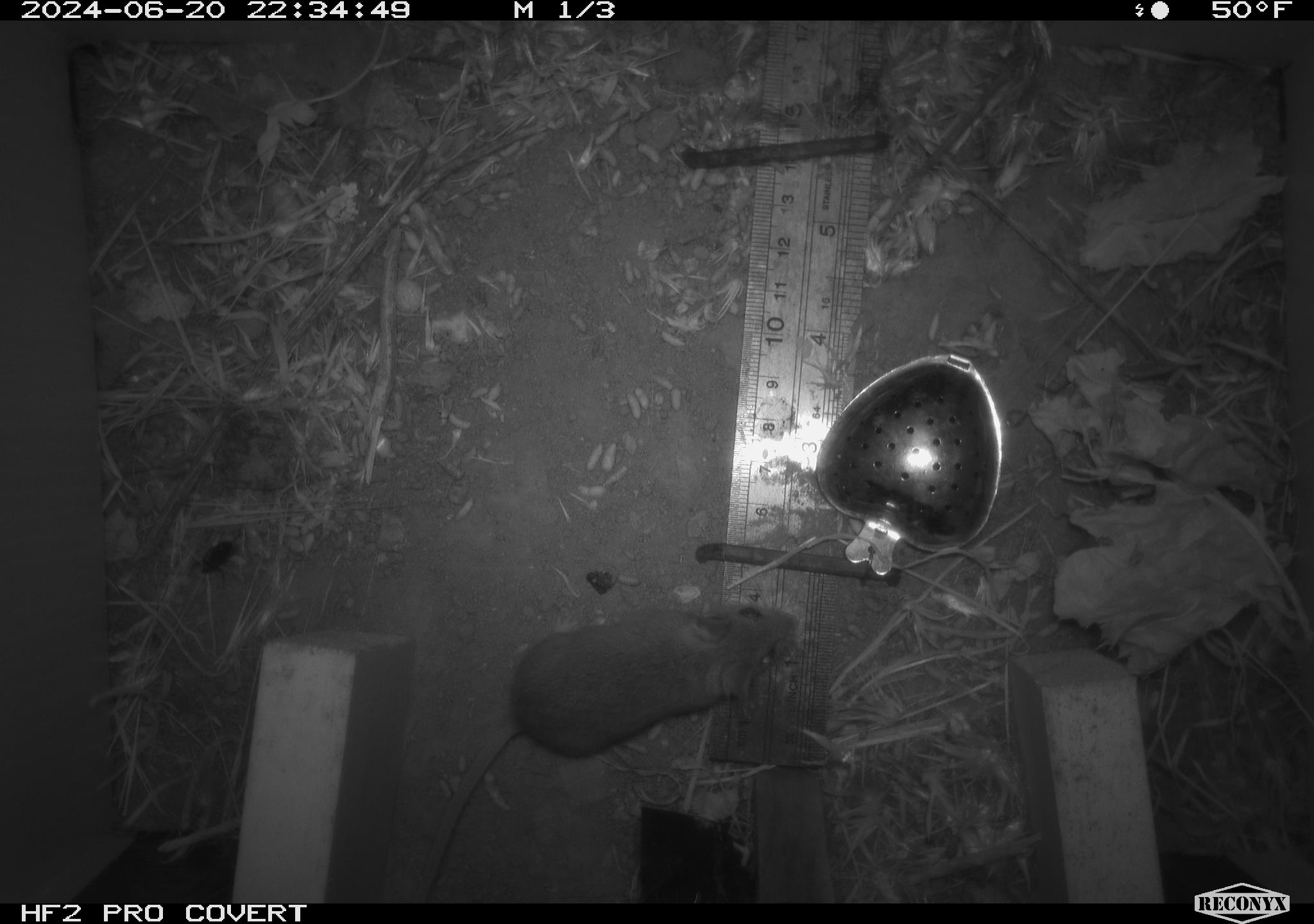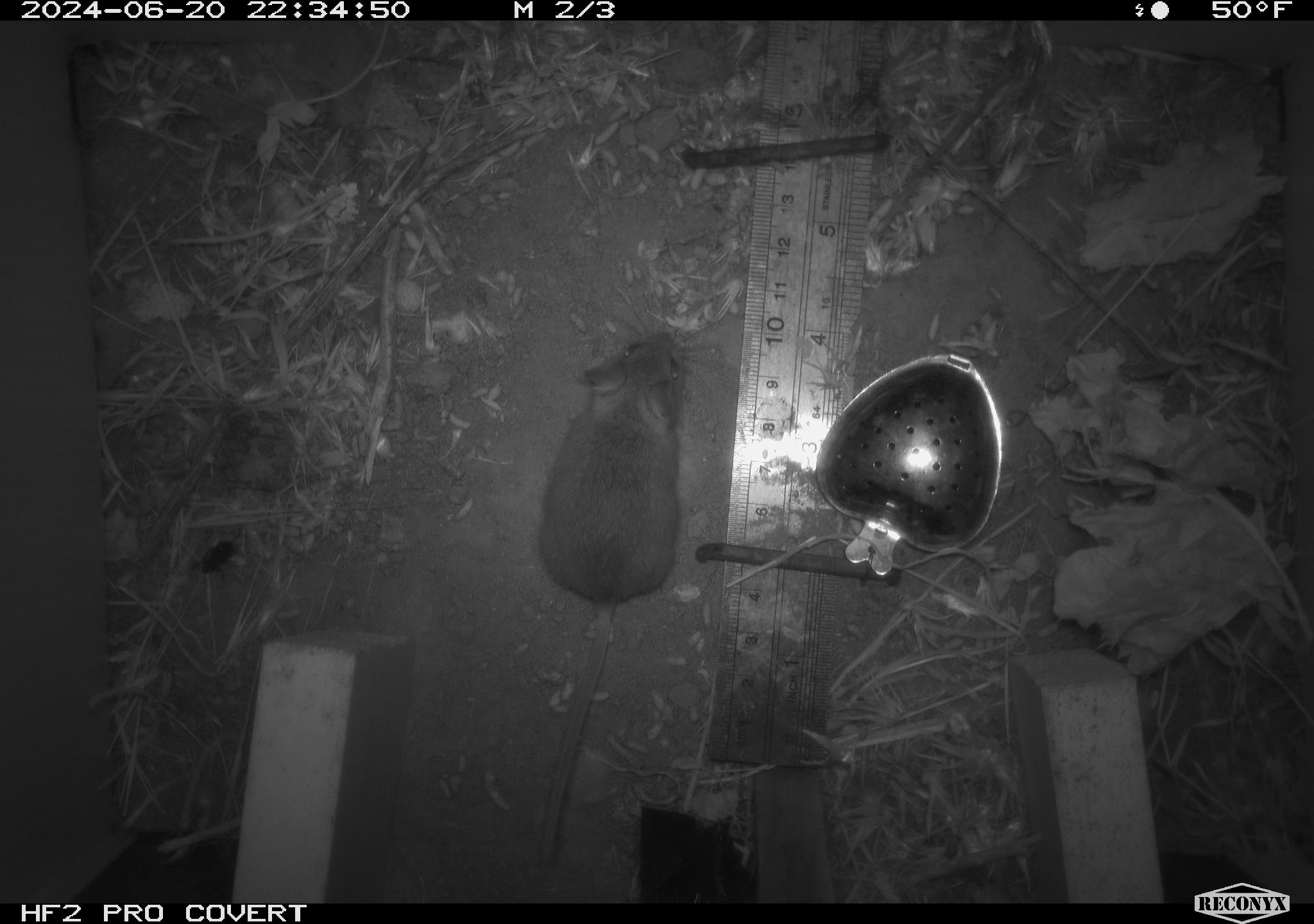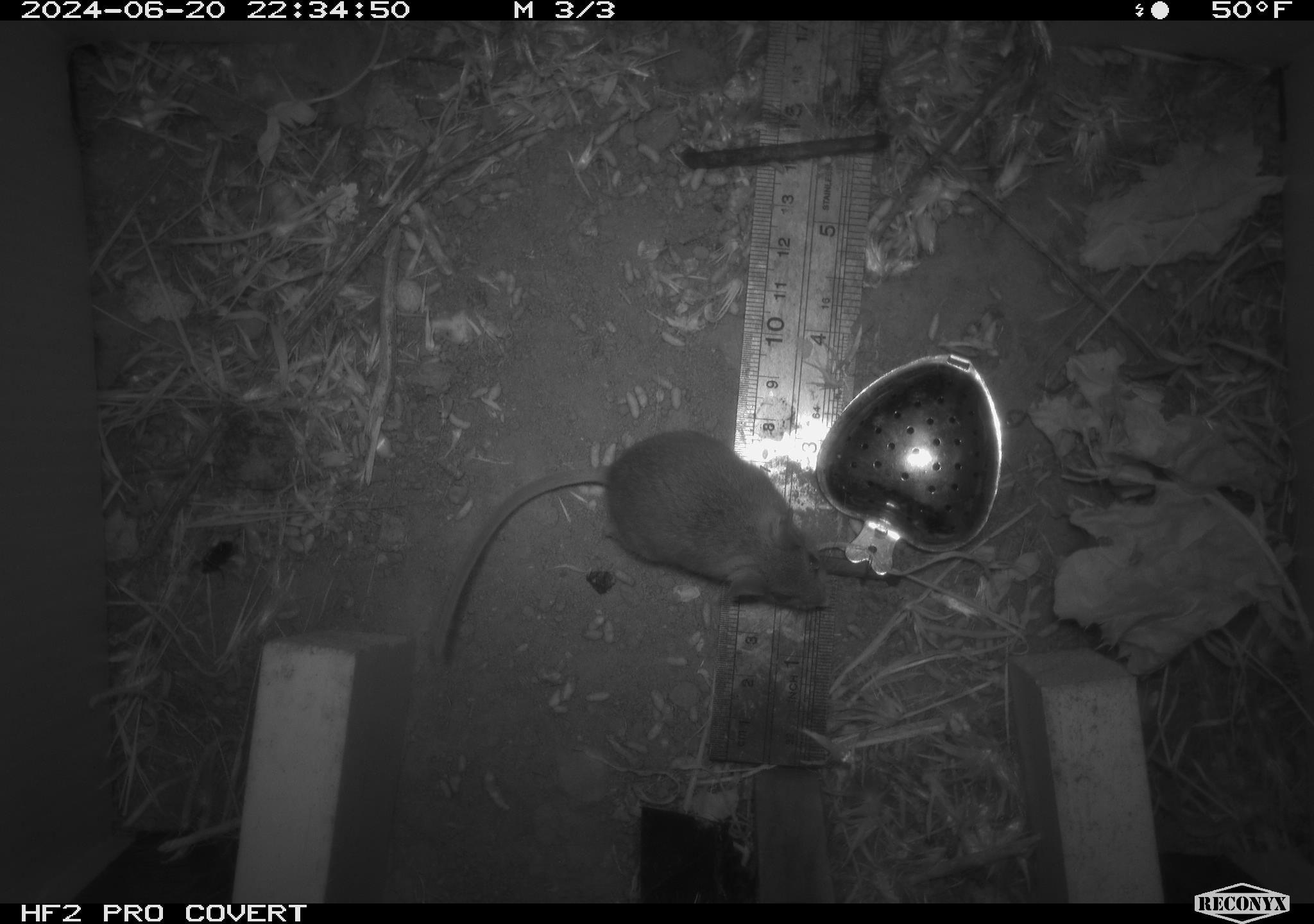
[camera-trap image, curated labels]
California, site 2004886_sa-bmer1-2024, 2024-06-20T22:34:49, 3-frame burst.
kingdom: Animalia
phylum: Chordata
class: Mammalia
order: Rodentia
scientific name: Rodentia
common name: mouse species